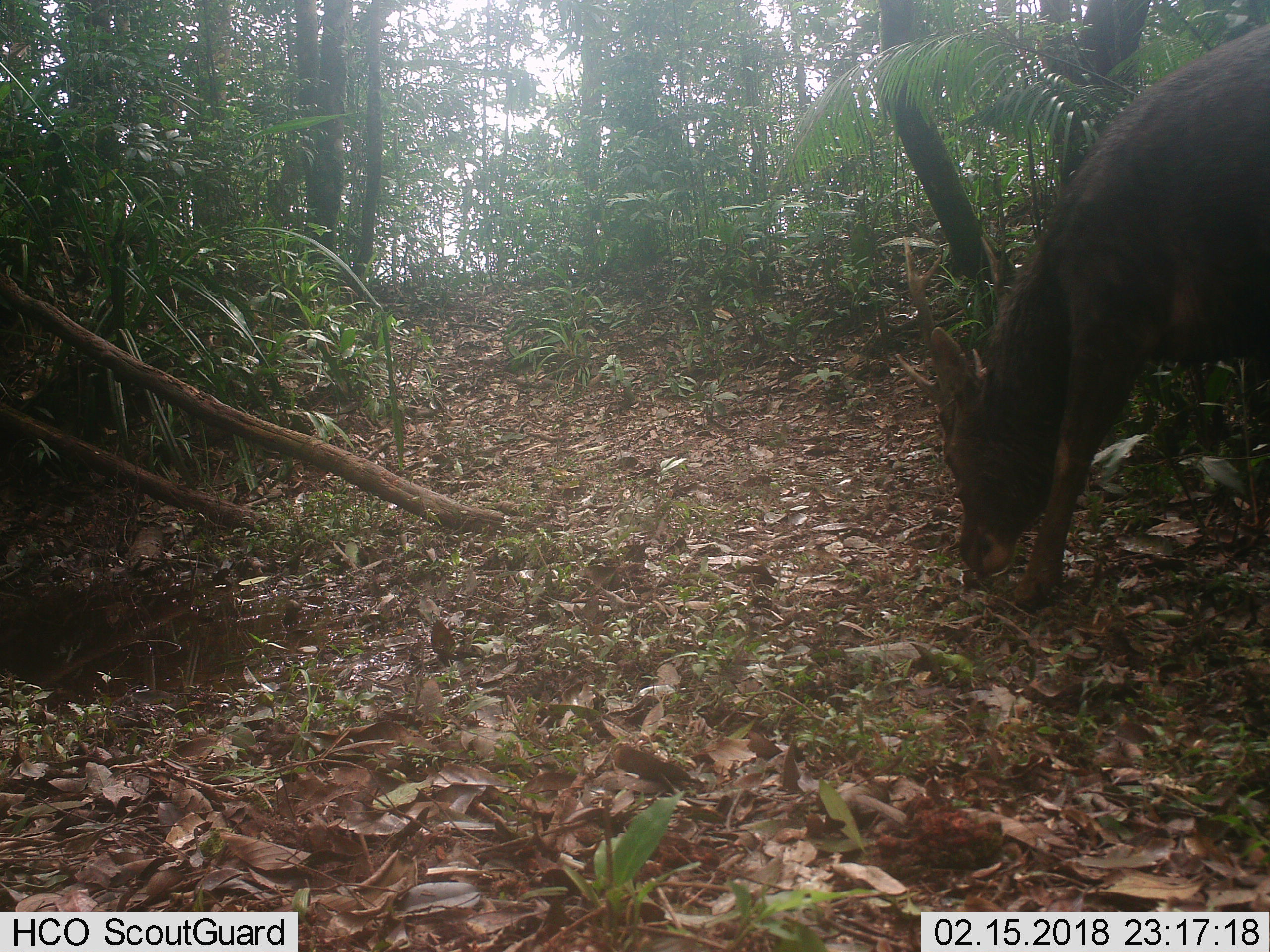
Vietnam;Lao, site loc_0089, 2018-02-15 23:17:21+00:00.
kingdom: Animalia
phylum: Chordata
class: Mammalia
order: Artiodactyla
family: Cervidae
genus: Rusa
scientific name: Rusa unicolor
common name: sambar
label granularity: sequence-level